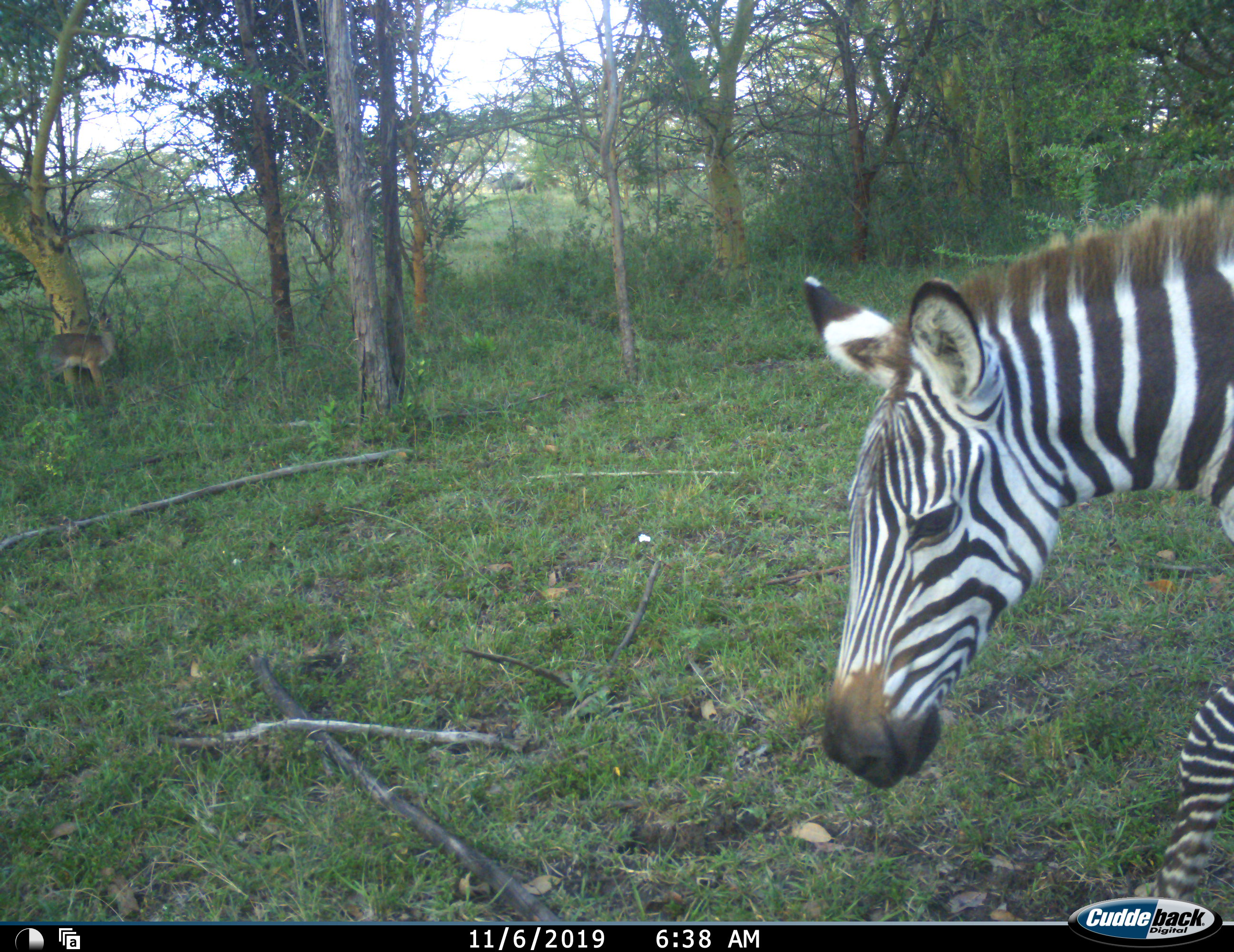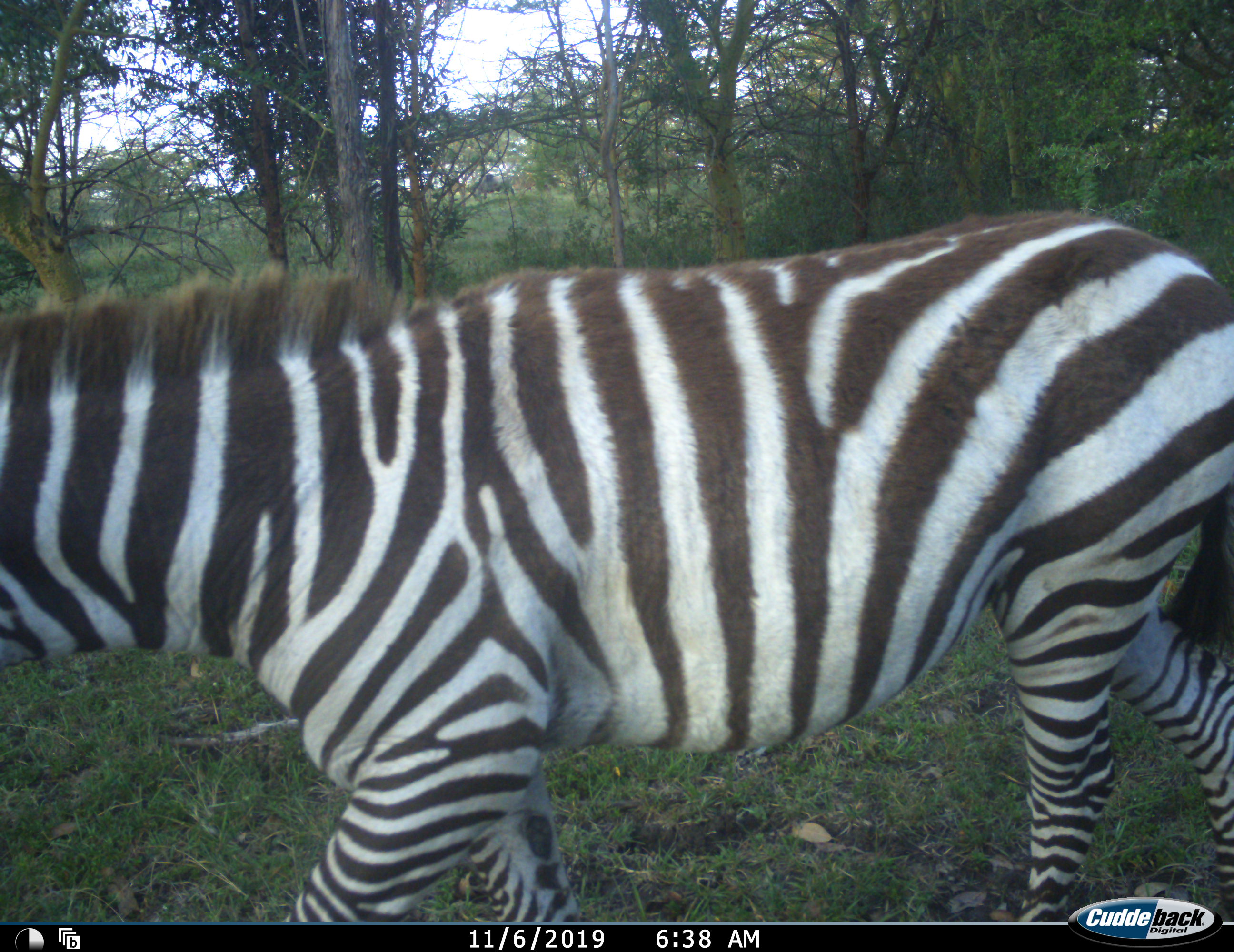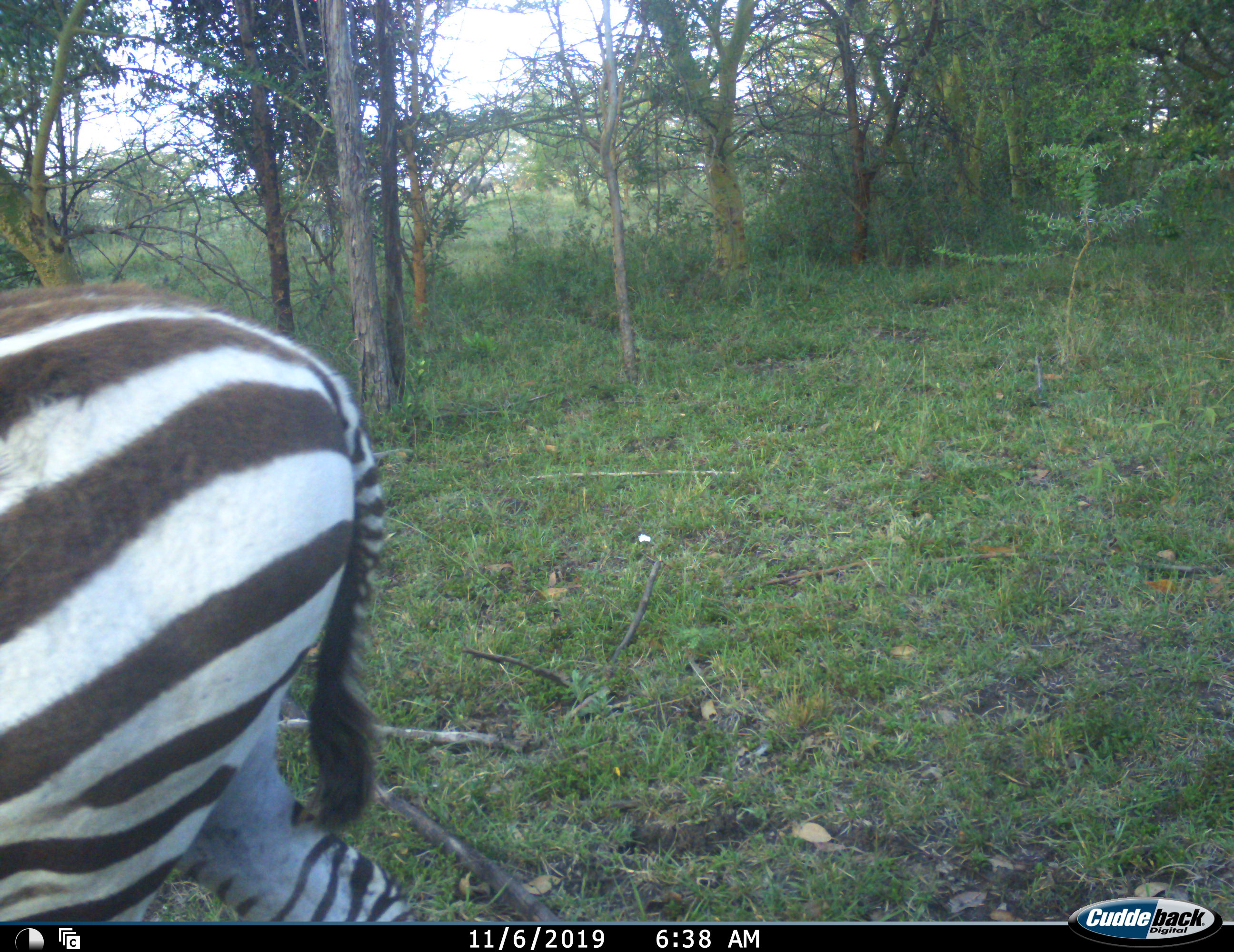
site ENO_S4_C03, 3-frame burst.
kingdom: Animalia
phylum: Chordata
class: Mammalia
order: Perissodactyla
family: Equidae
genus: Equus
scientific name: Equus quagga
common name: plains zebra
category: zebraplains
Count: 1.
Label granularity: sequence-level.